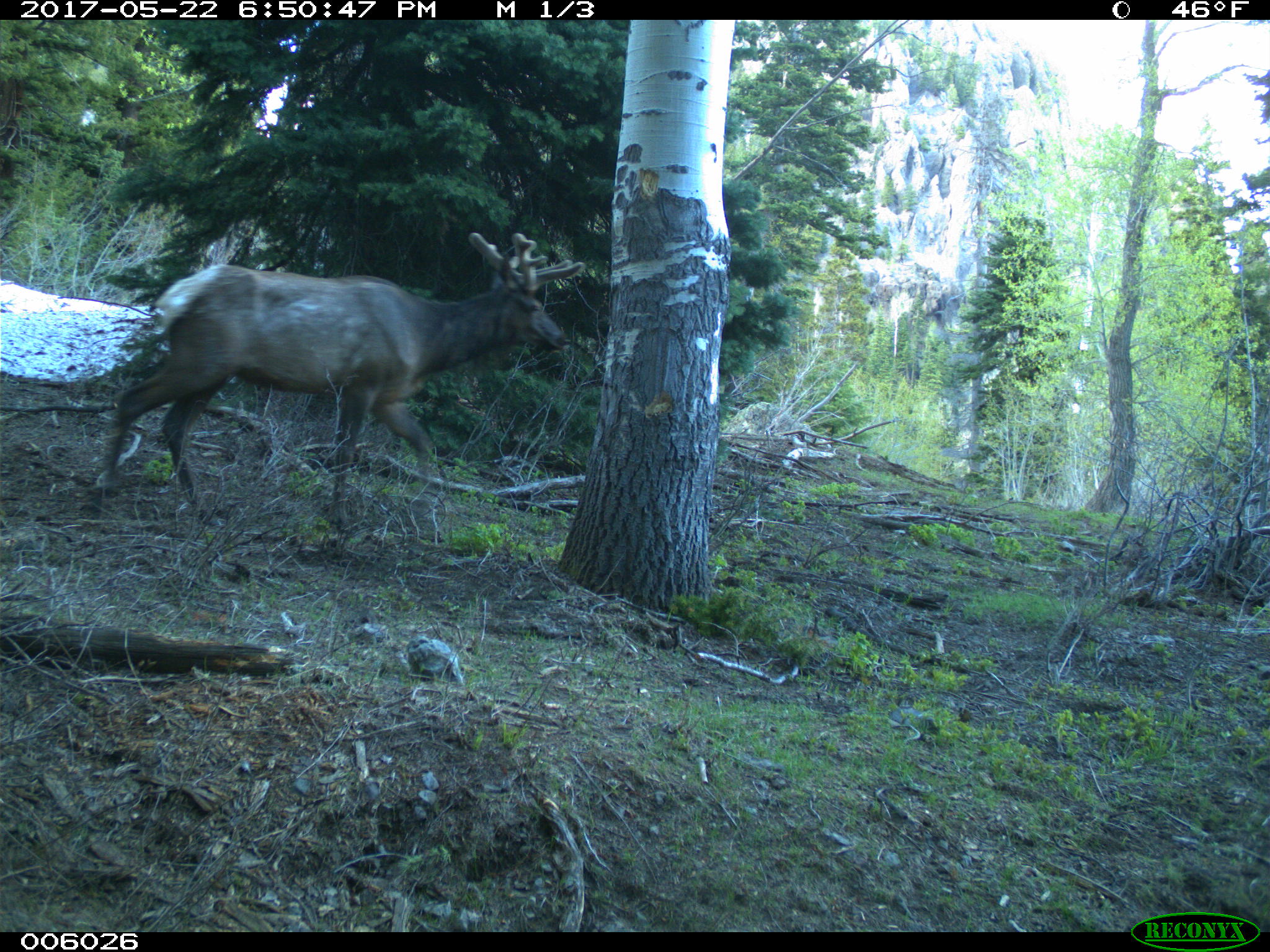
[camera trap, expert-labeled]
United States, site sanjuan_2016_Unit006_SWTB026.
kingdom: Animalia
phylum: Chordata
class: Mammalia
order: Artiodactyla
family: Cervidae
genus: Cervus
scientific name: Cervus elaphus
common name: red deer